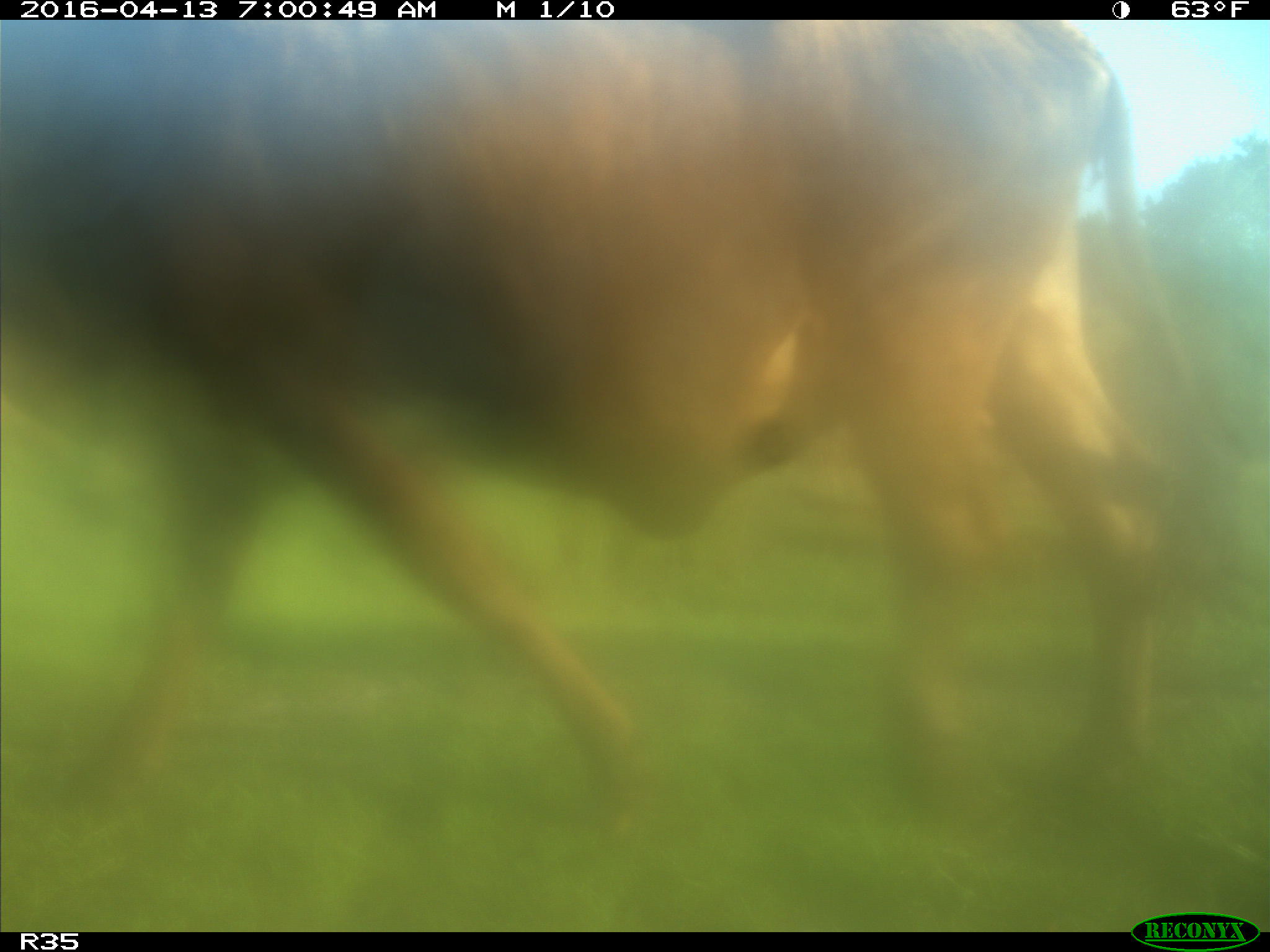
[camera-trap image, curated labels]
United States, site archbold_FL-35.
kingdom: Animalia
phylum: Chordata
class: Mammalia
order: Artiodactyla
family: Bovidae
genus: Bos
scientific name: Bos taurus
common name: domestic cow